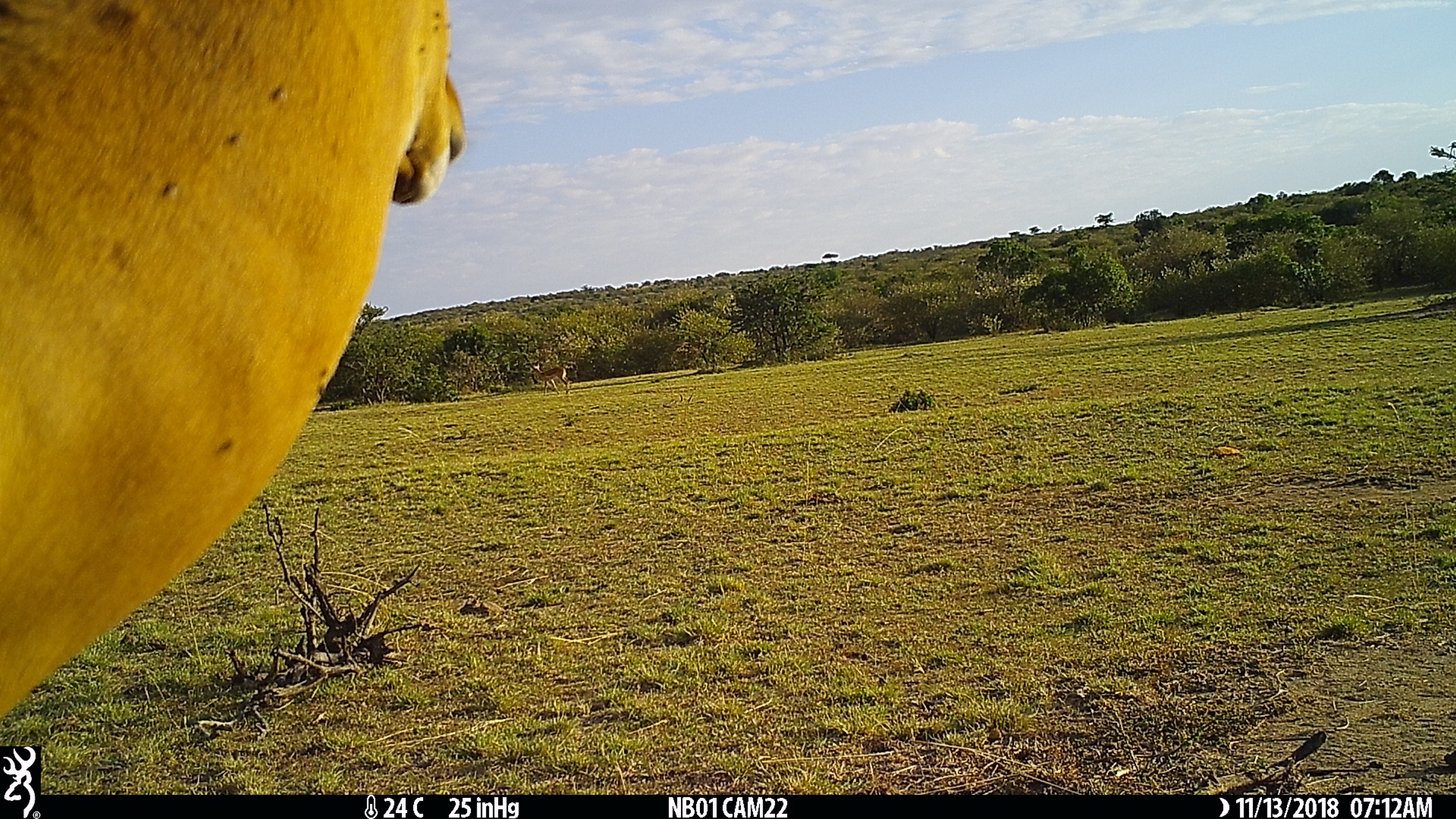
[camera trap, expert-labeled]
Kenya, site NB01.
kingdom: Animalia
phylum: Chordata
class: Mammalia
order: Artiodactyla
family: Bovidae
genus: Aepyceros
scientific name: Aepyceros melampus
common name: impala